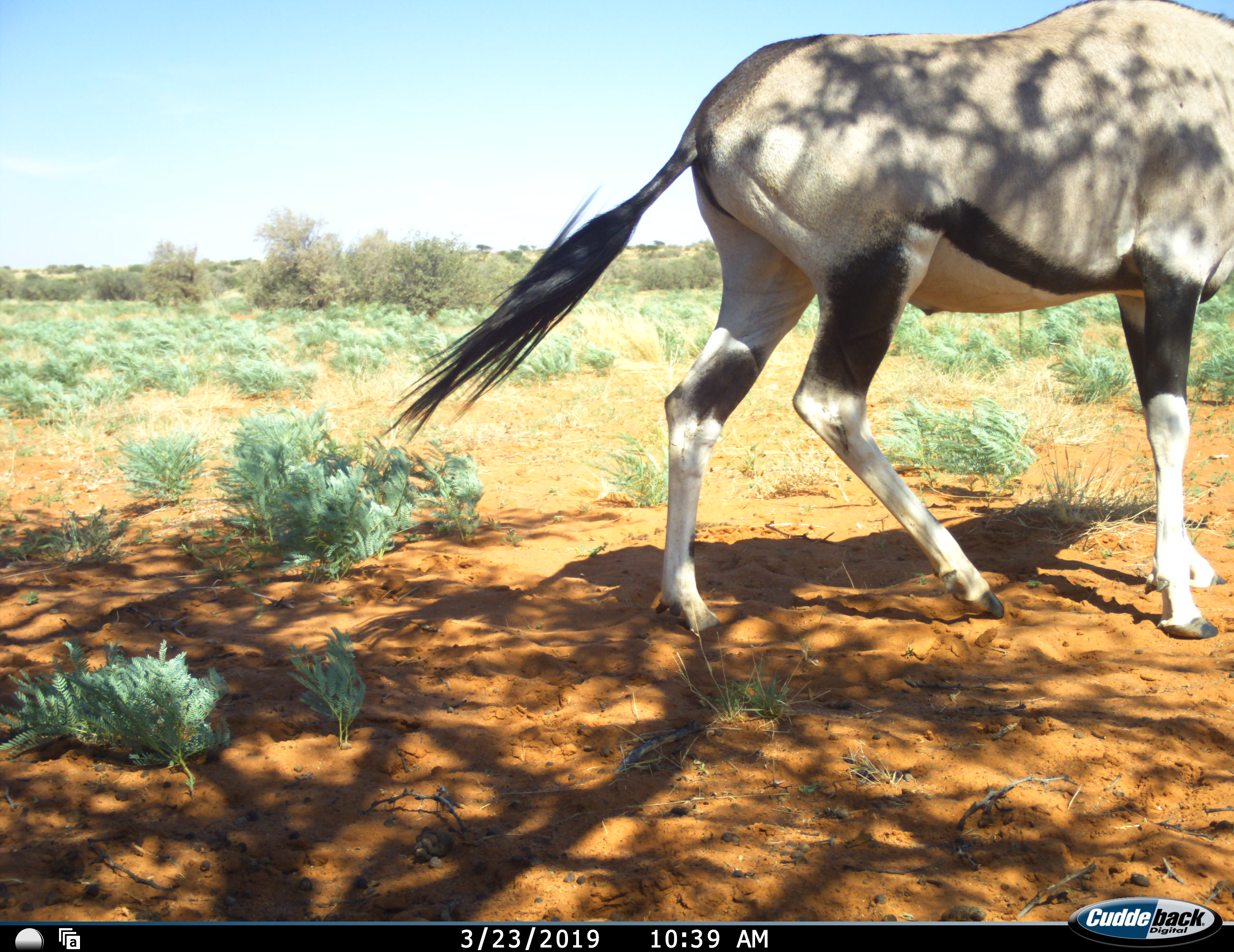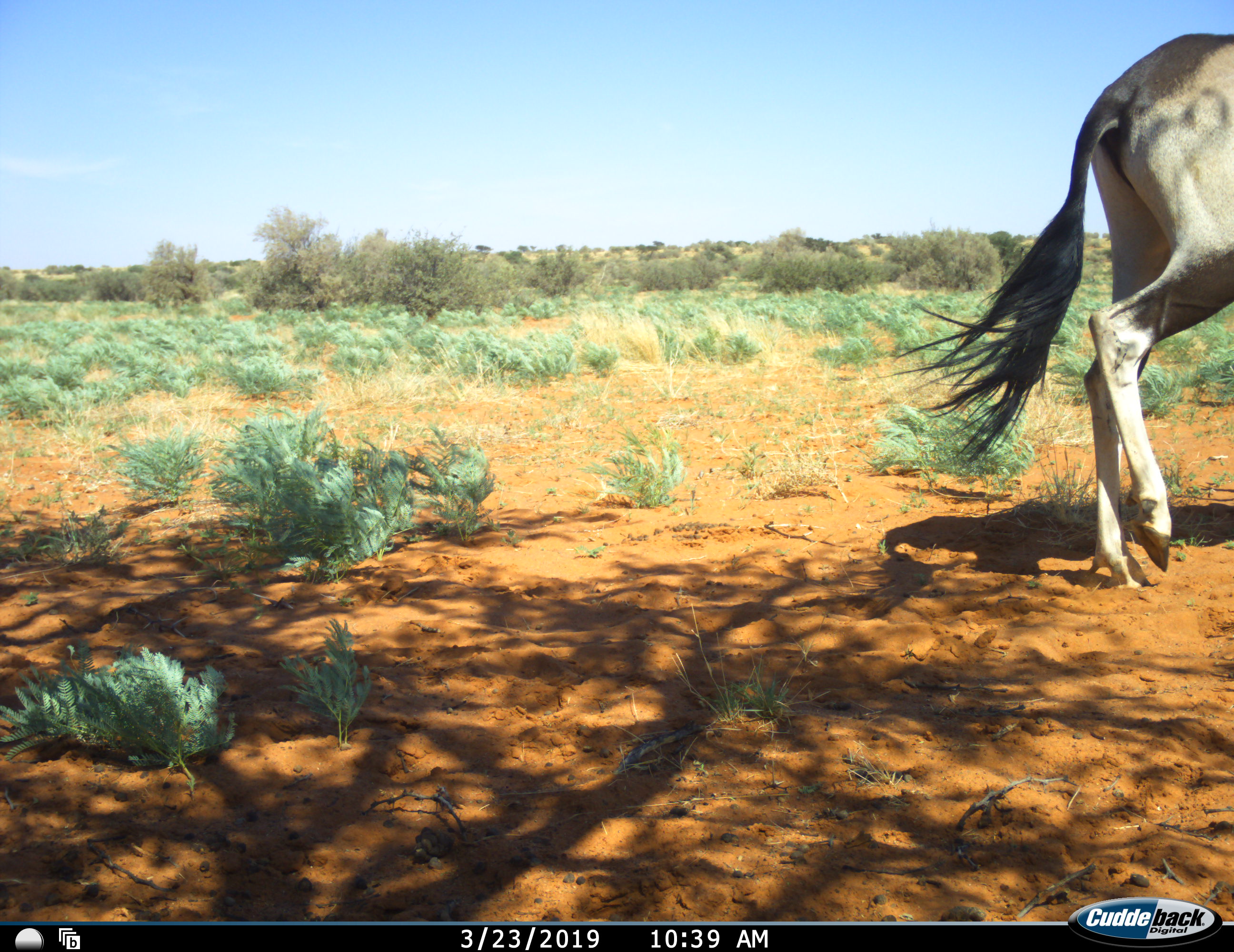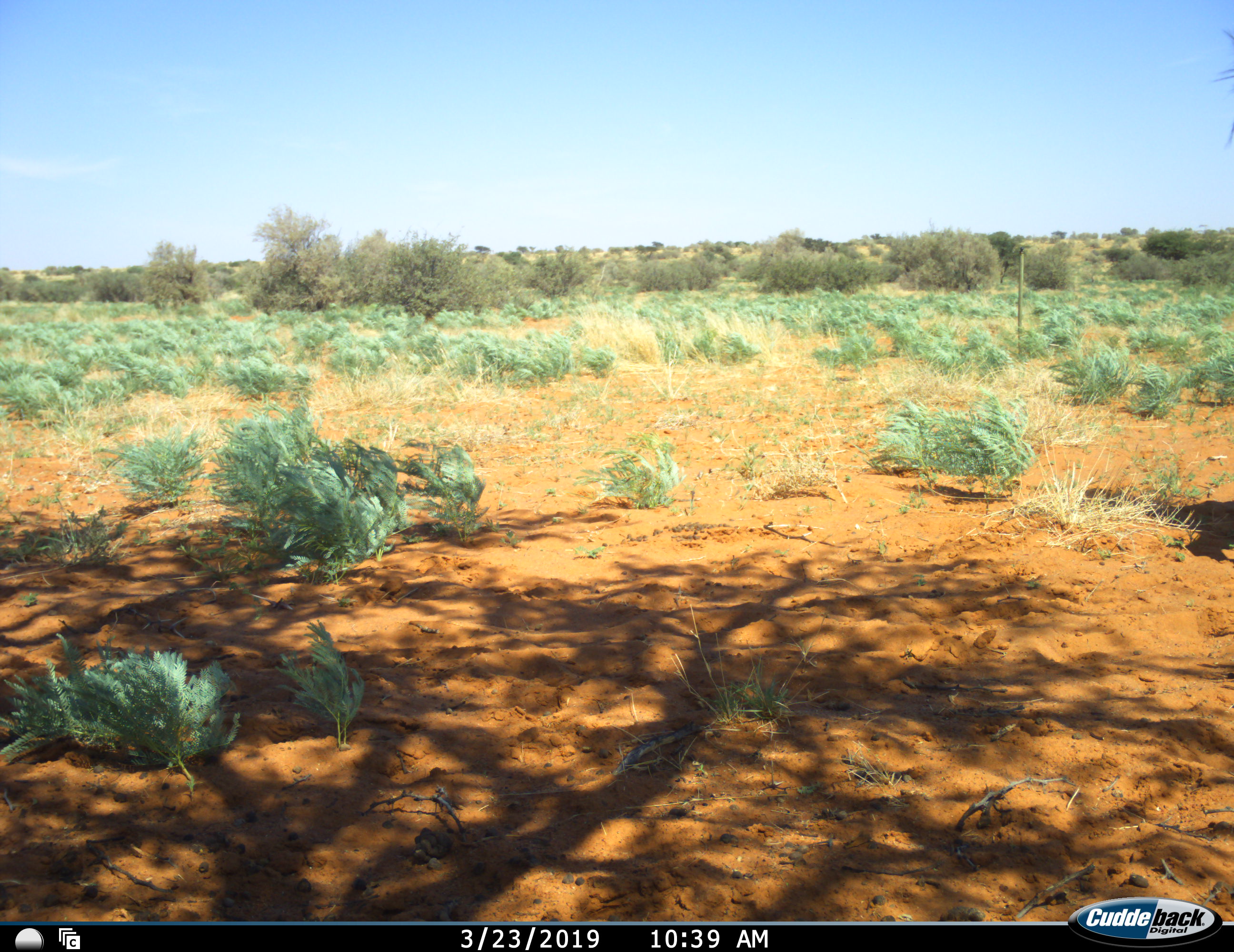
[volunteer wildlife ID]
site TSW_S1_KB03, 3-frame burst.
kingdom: Animalia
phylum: Chordata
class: Mammalia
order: Artiodactyla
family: Bovidae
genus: Oryx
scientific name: Oryx gazella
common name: gemsbok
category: oryx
Oryx (gemsbok) (Oryx gazella), count 1. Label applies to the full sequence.